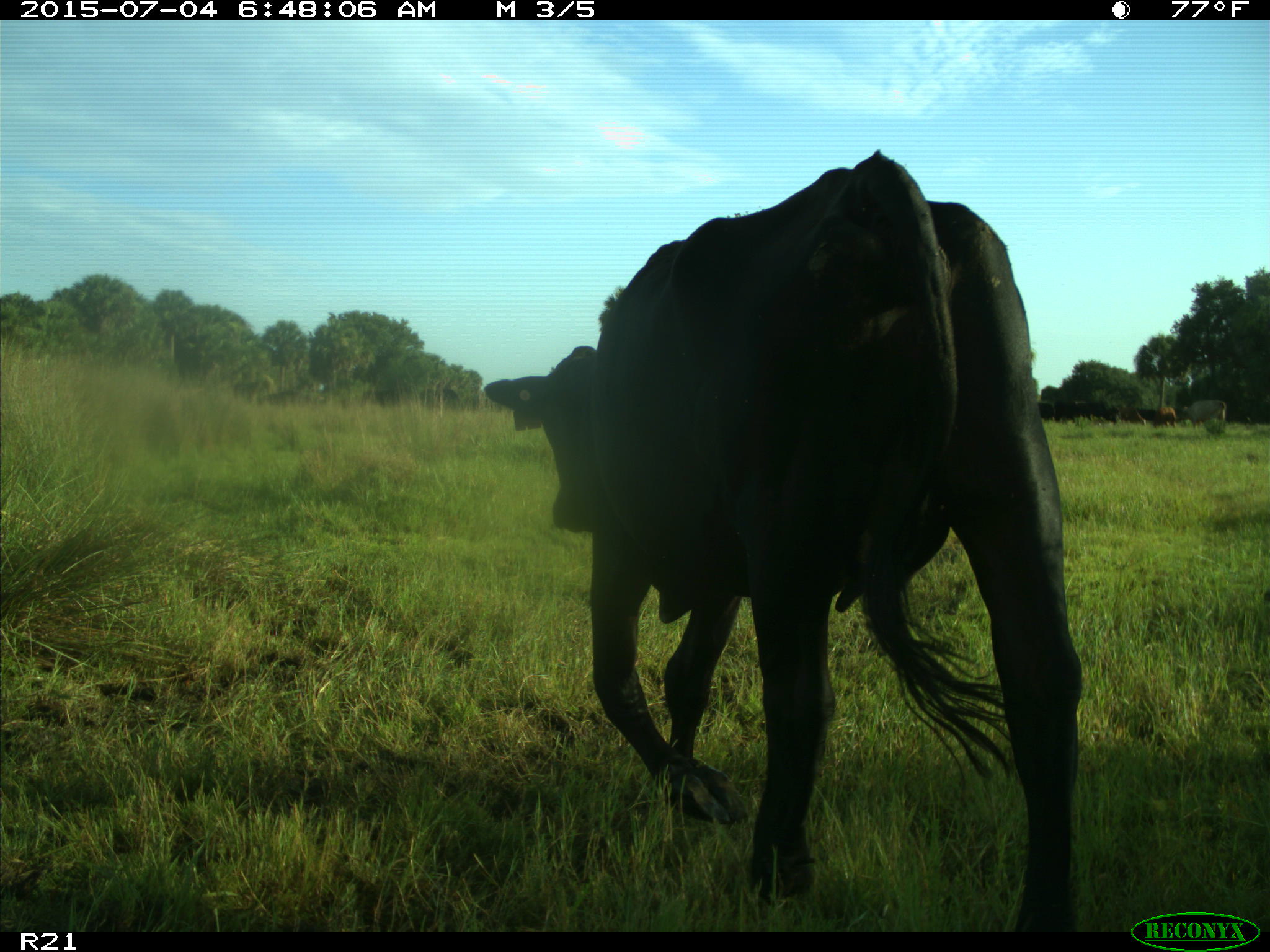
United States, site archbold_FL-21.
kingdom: Animalia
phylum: Chordata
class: Mammalia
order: Artiodactyla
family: Bovidae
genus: Bos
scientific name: Bos taurus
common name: domestic cow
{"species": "Bos taurus (domestic cow)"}